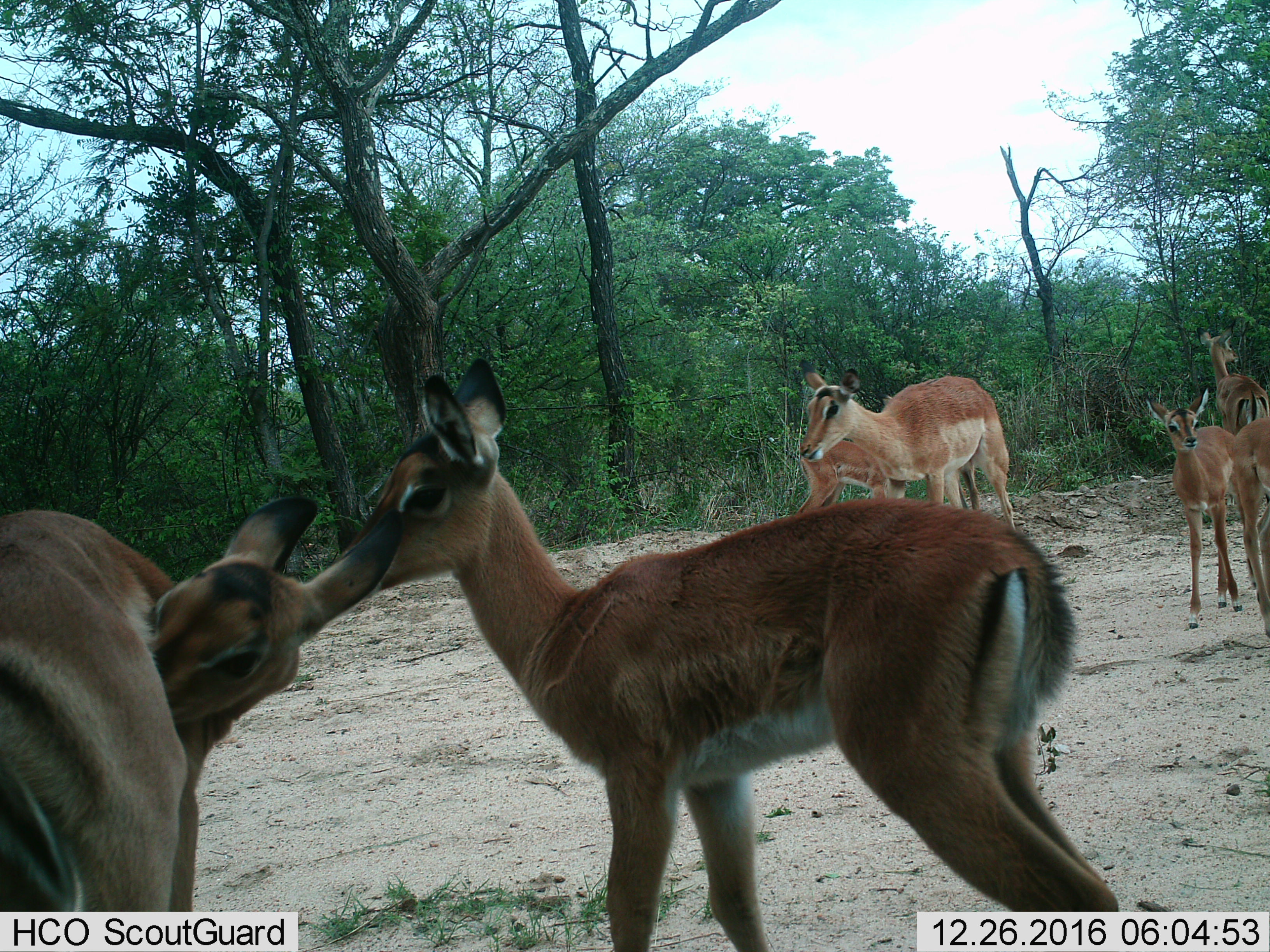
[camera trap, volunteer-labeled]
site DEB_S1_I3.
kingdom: Animalia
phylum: Chordata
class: Mammalia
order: Artiodactyla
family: Bovidae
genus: Aepyceros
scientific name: Aepyceros melampus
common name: impala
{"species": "impala (Aepyceros melampus)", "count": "7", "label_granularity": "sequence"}